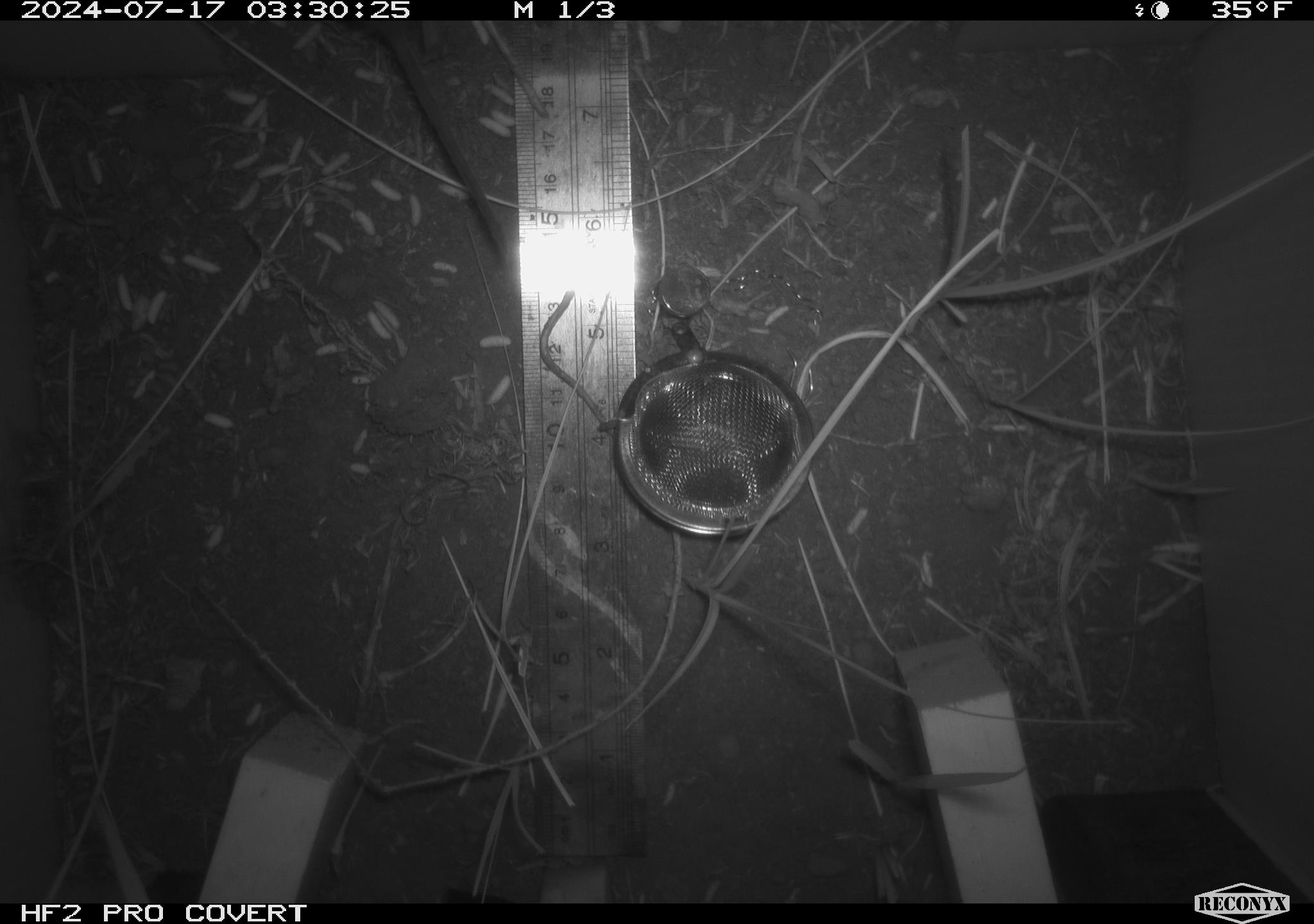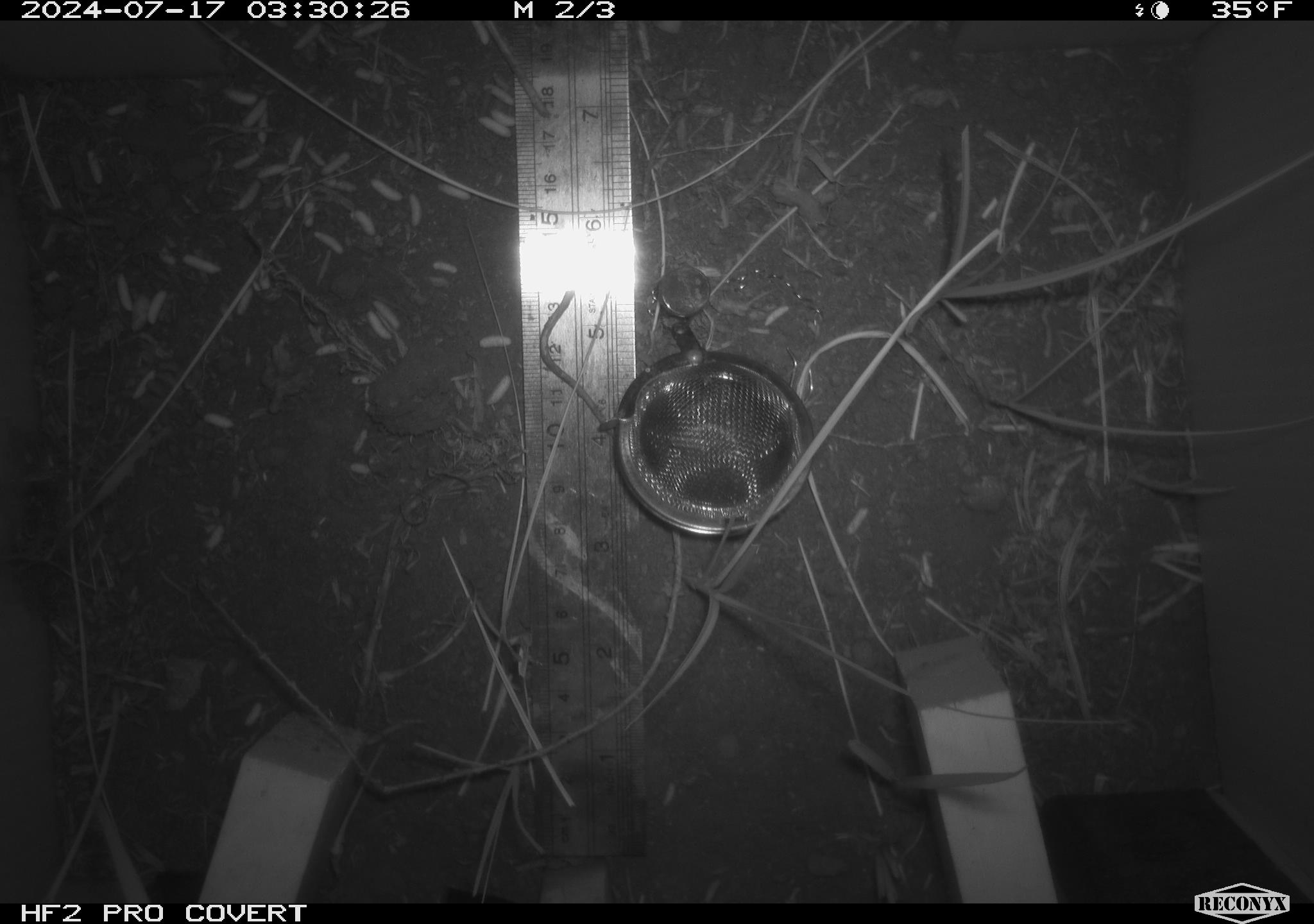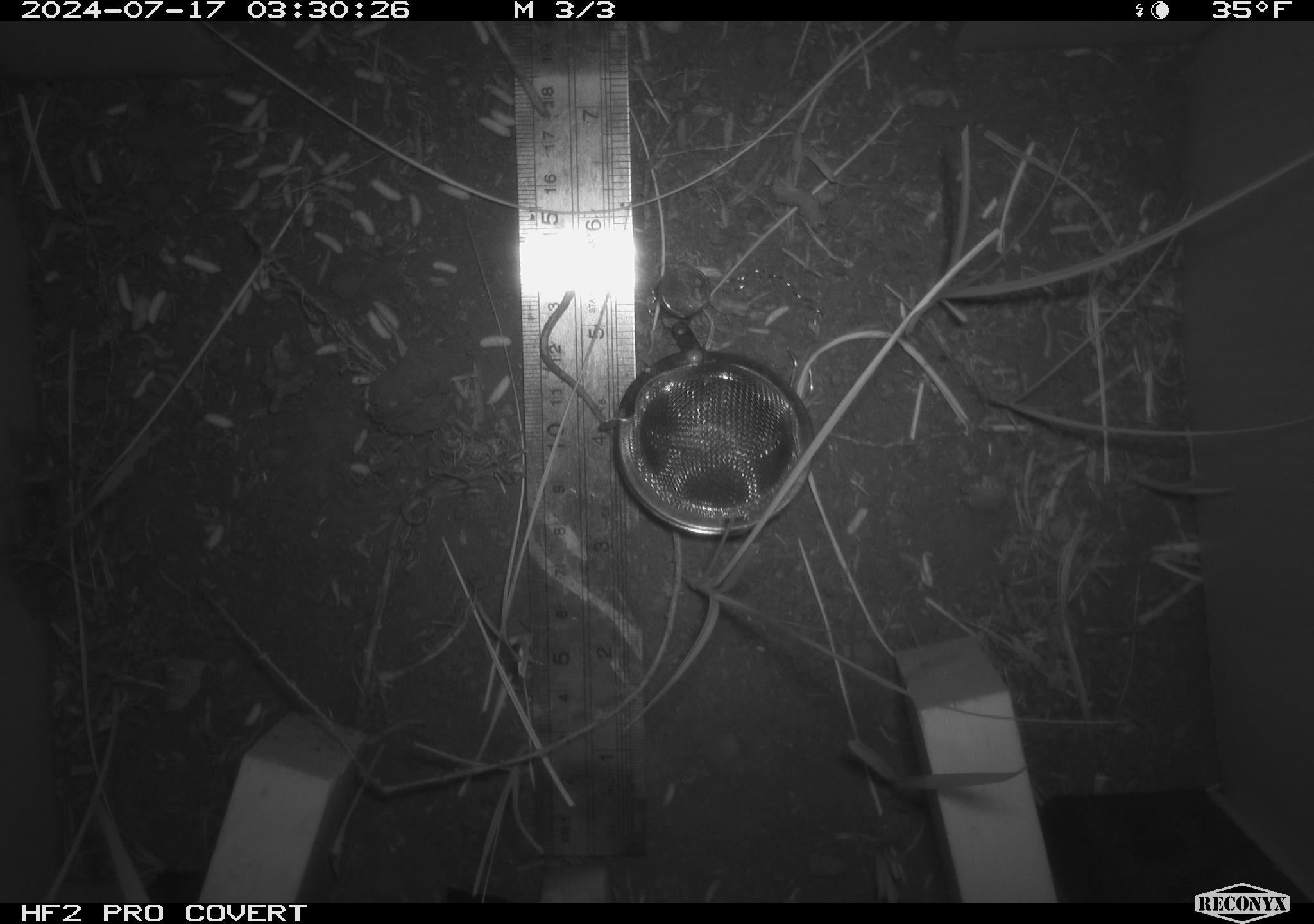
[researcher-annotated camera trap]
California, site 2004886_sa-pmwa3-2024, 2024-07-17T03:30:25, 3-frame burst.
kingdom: Animalia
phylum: Chordata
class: Mammalia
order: Rodentia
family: Cricetidae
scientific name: Arvicolinae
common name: voles, lemmings, and muskrats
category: arvicolinae subfamily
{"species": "arvicolinae subfamily (voles, lemmings, and muskrats) (Arvicolinae)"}